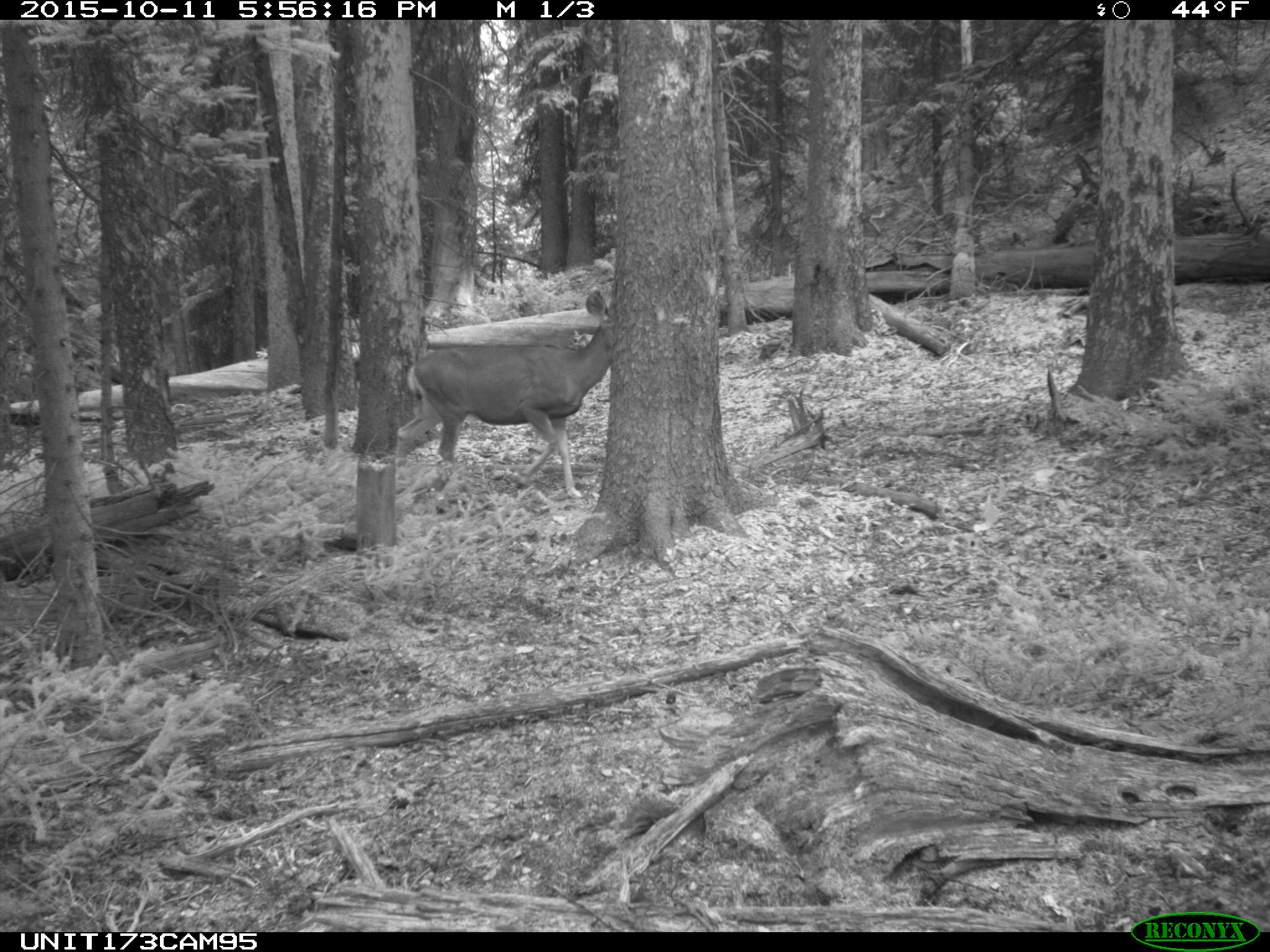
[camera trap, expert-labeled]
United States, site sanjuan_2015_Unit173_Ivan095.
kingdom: Animalia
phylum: Chordata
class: Mammalia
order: Artiodactyla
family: Cervidae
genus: Odocoileus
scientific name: Odocoileus hemionus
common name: mule deer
Odocoileus hemionus (mule deer).